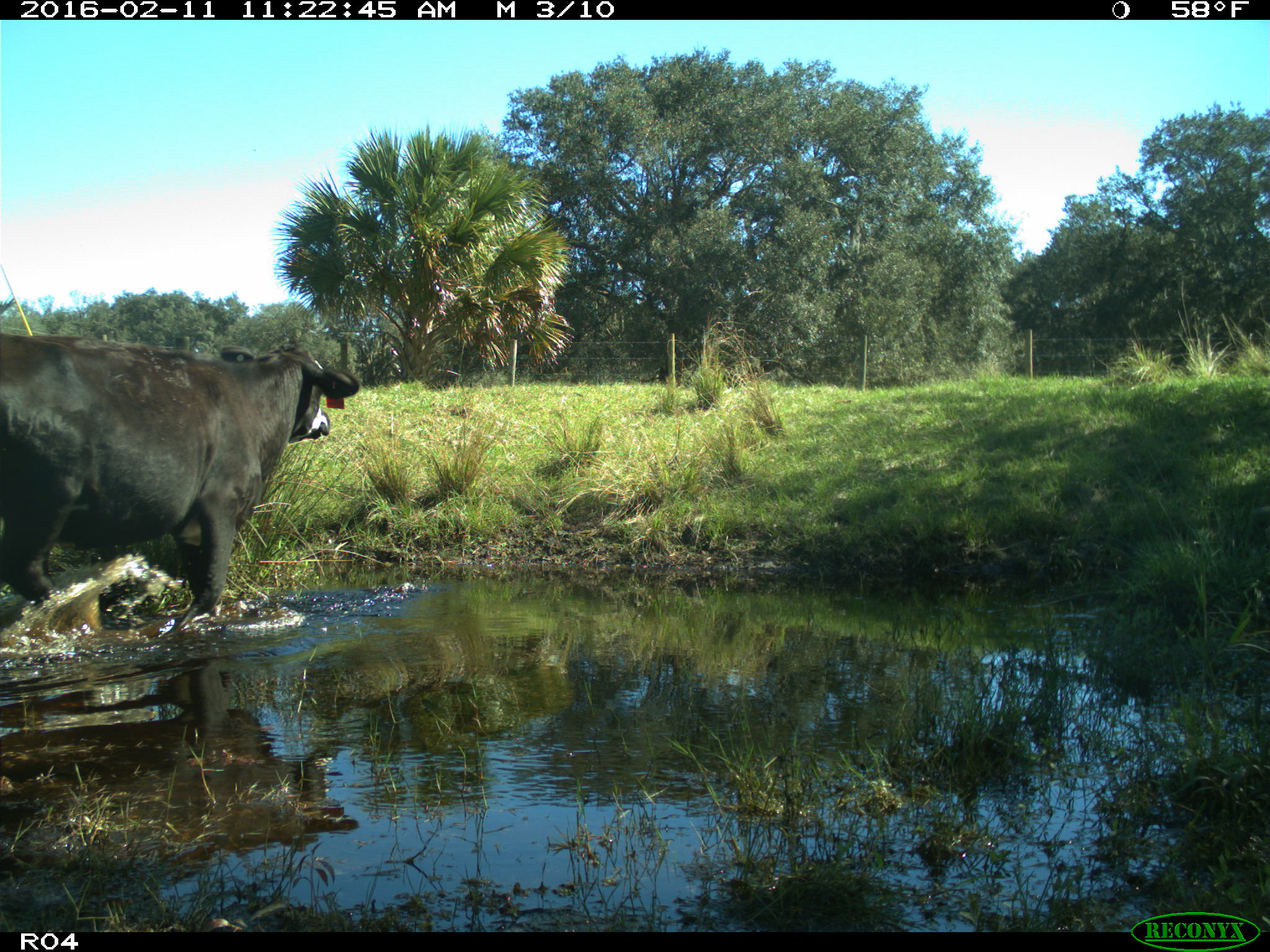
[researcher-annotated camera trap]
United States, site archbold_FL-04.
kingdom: Animalia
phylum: Chordata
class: Mammalia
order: Artiodactyla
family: Bovidae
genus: Bos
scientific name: Bos taurus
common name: domestic cow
Bos taurus (domestic cow).